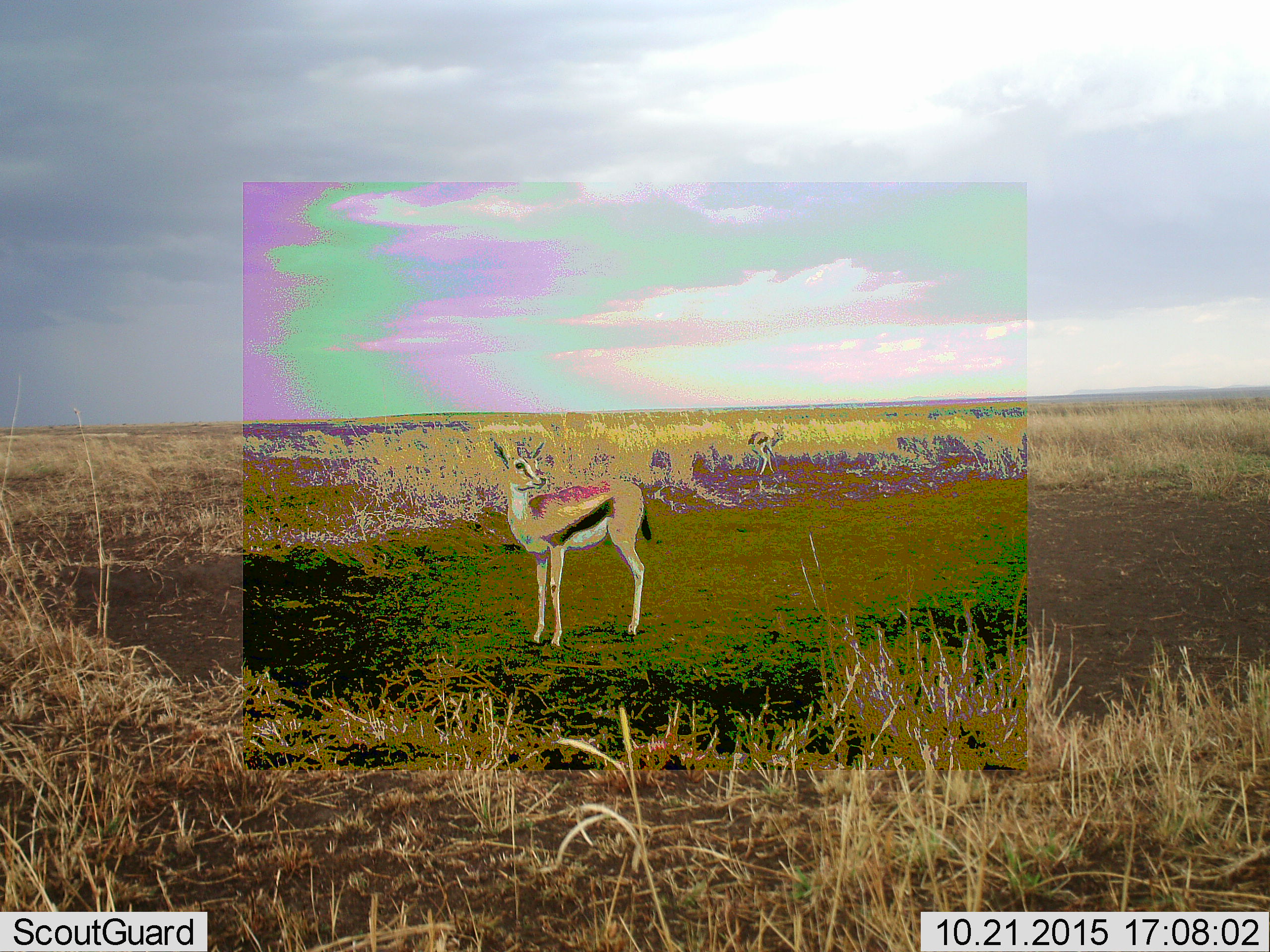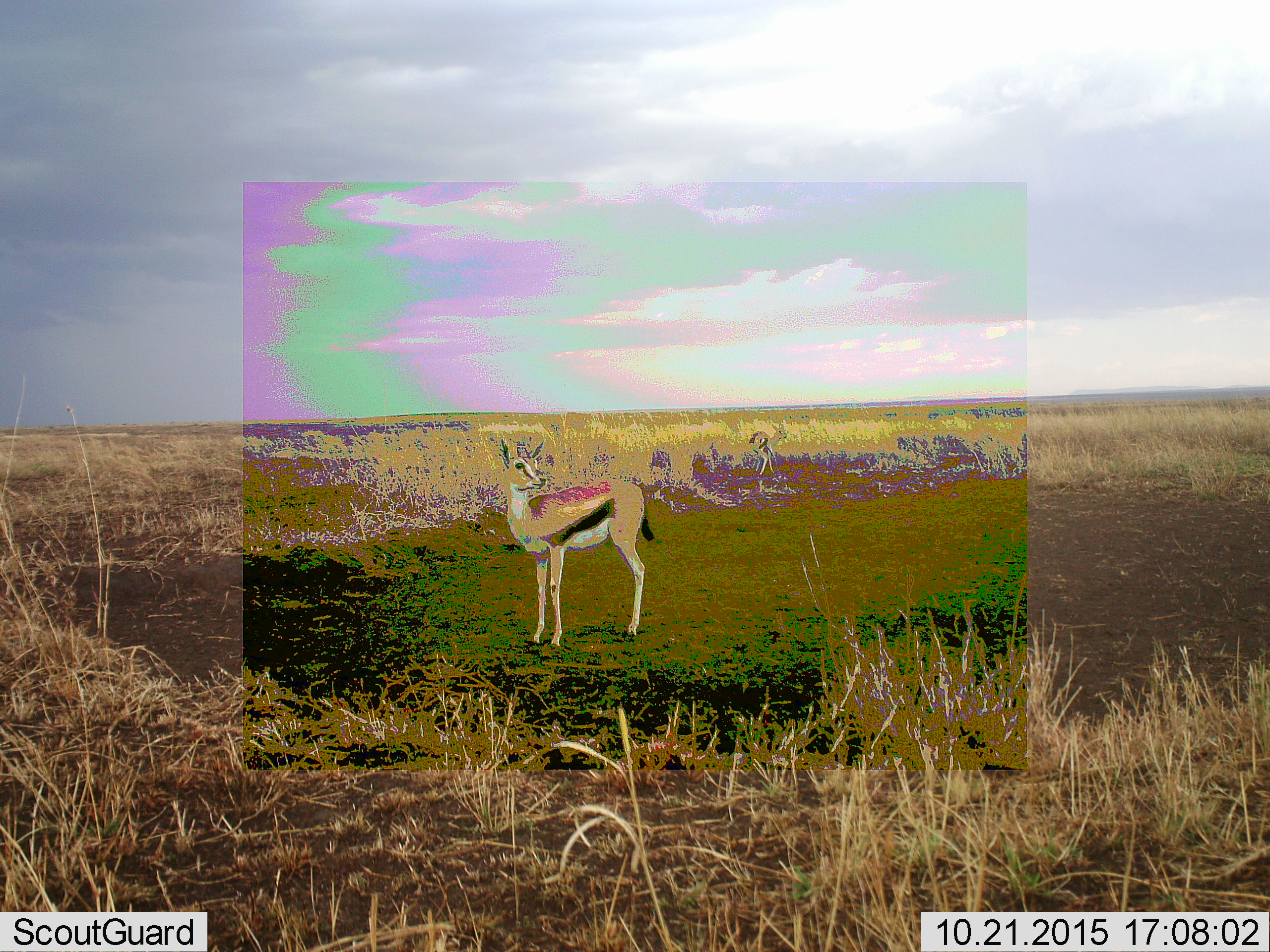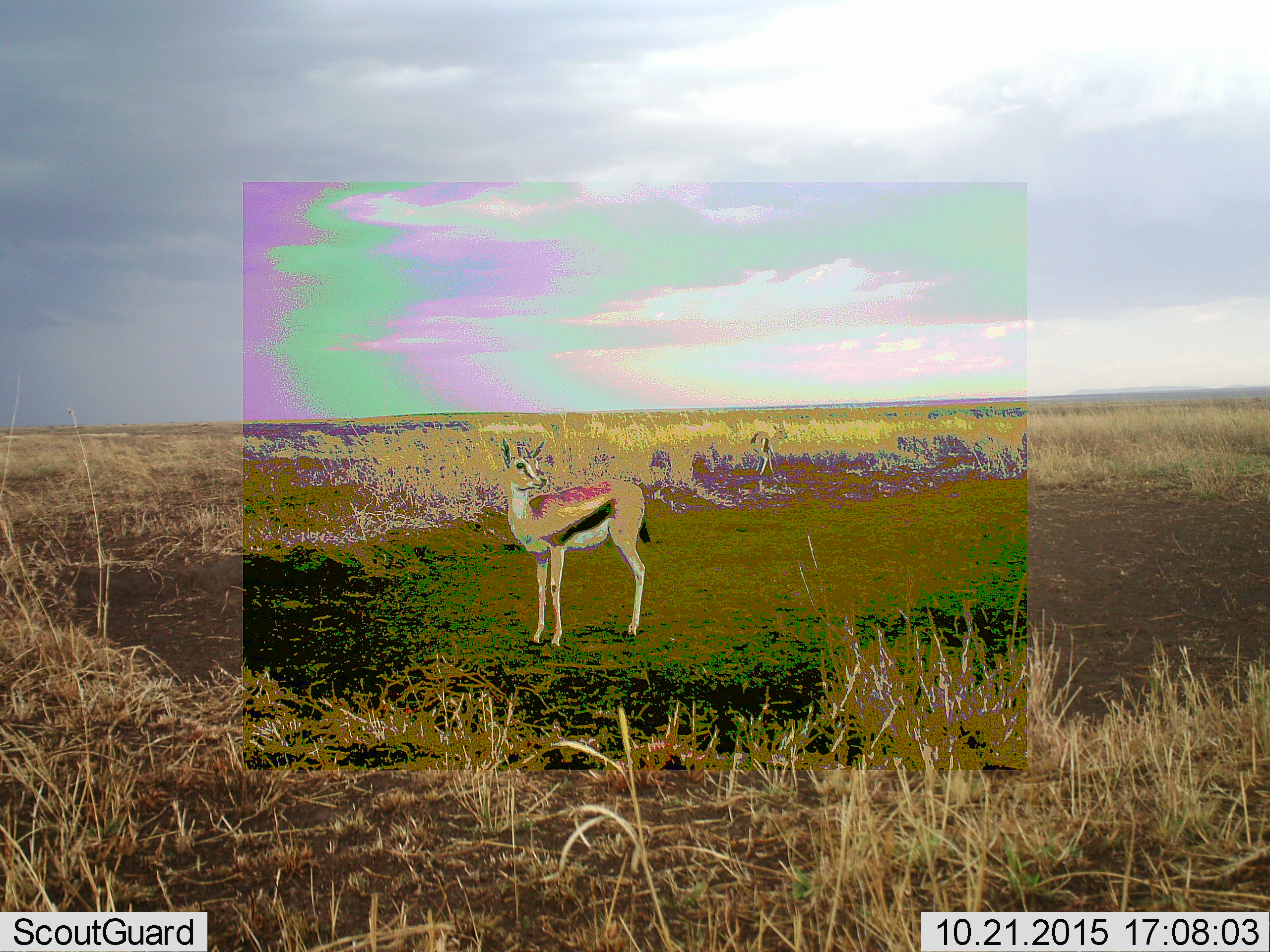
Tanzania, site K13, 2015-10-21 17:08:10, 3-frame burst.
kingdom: Animalia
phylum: Chordata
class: Mammalia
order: Artiodactyla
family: Bovidae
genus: Eudorcas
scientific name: Eudorcas thomsonii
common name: thomson's gazelle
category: gazellethomsons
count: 2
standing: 100%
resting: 0%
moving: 0%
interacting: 0%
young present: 0%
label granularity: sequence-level